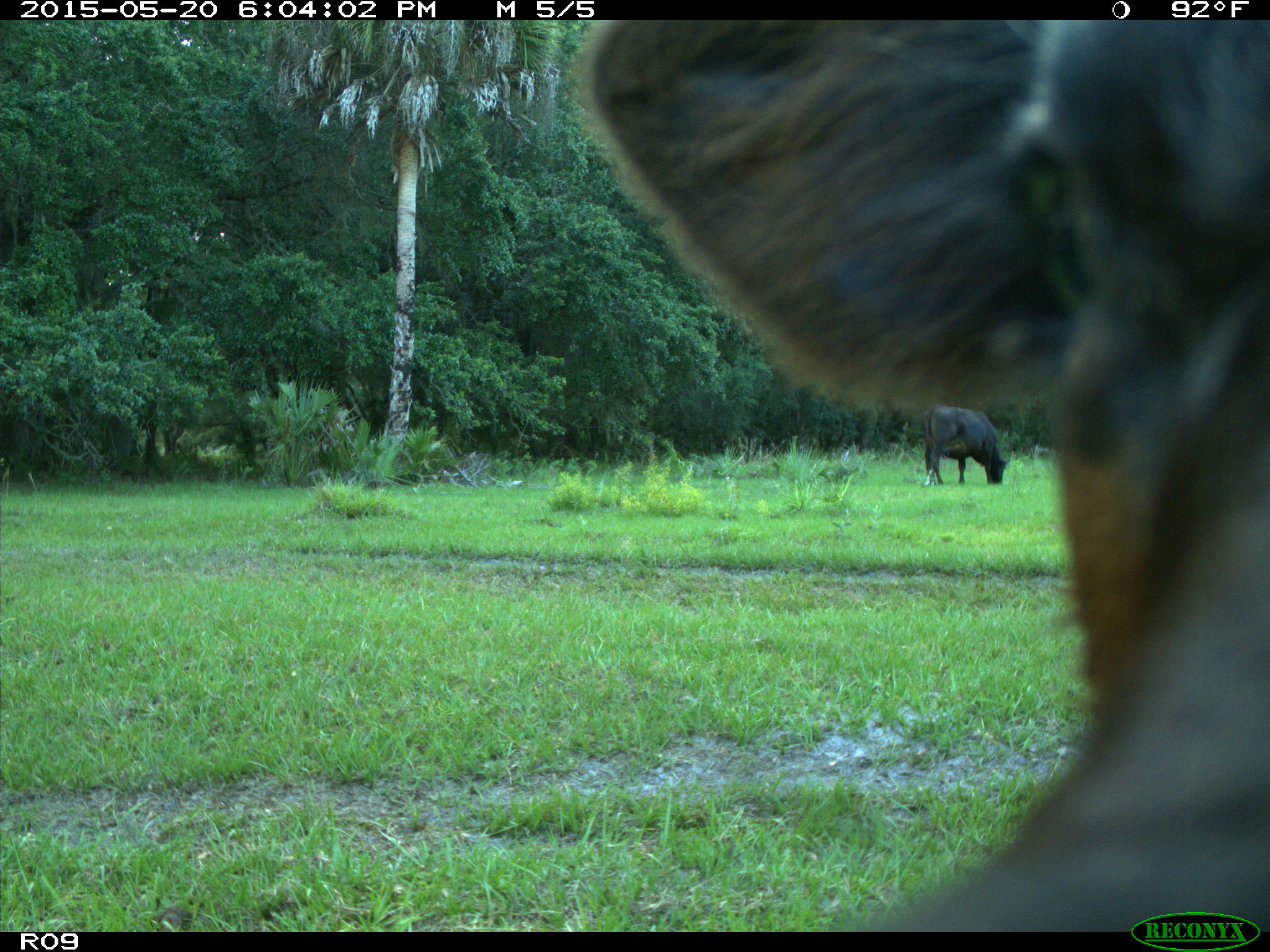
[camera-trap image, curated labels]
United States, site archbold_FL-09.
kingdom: Animalia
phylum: Chordata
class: Mammalia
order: Artiodactyla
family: Bovidae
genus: Bos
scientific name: Bos taurus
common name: domestic cow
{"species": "Bos taurus (domestic cow)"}